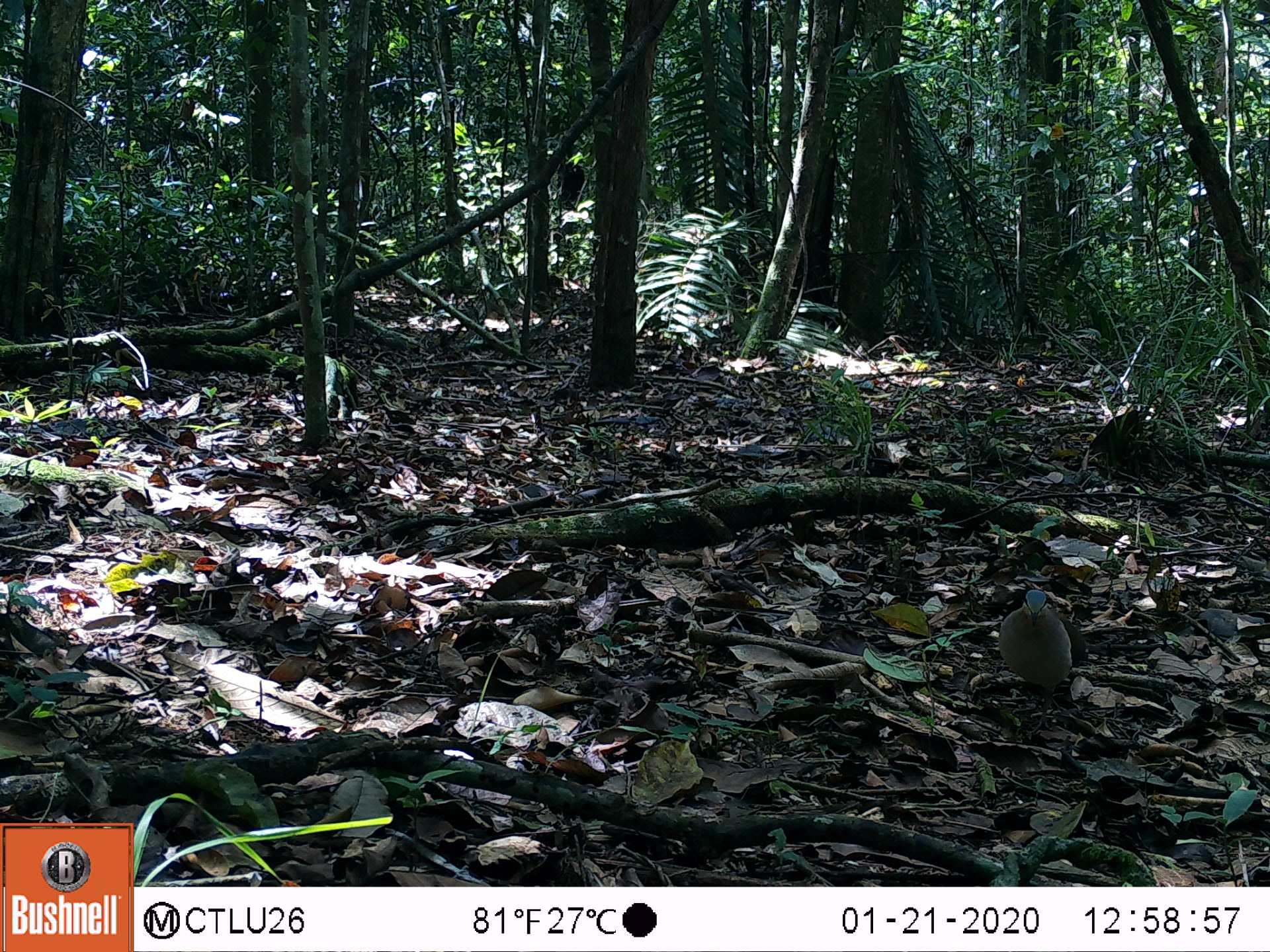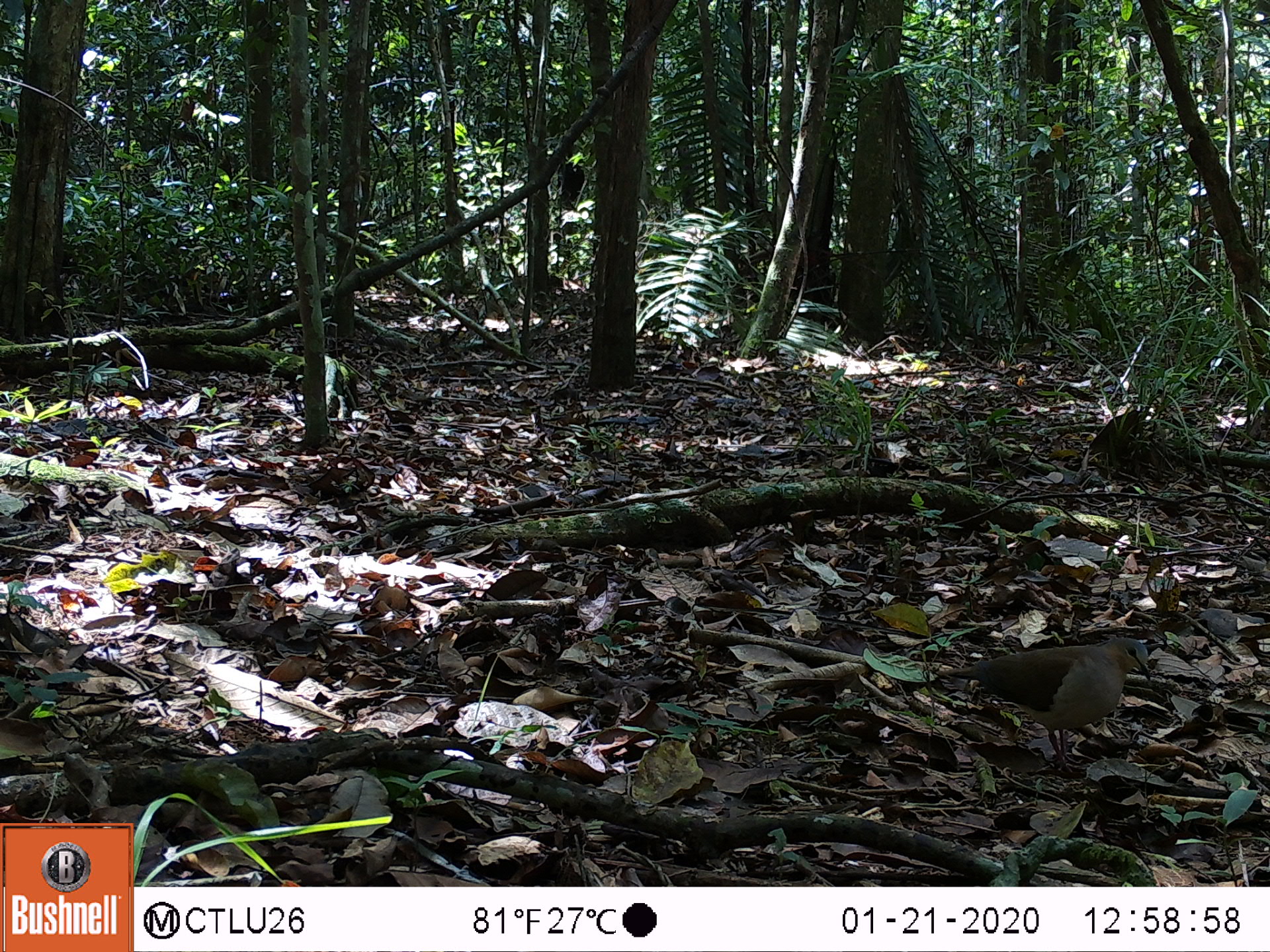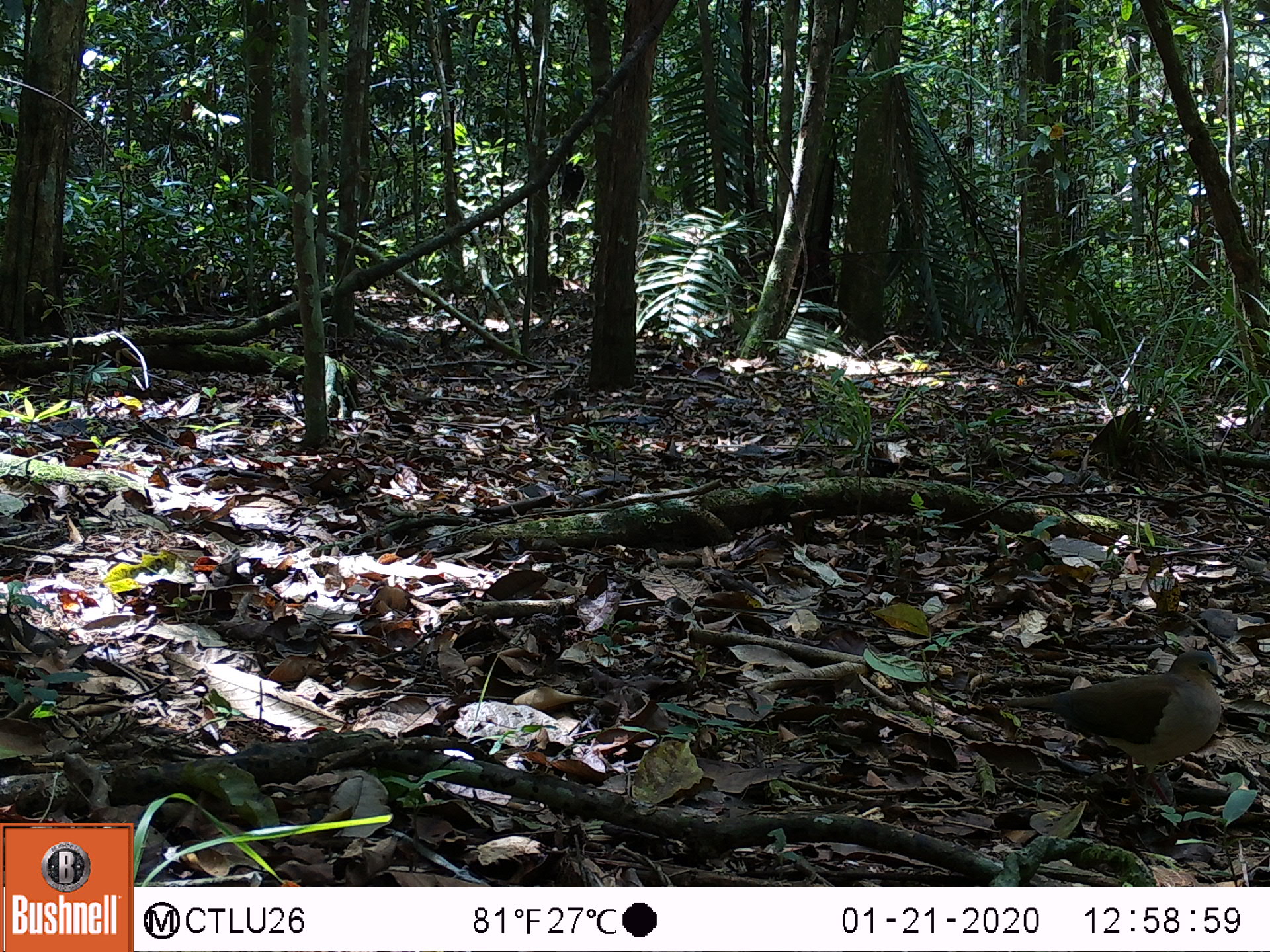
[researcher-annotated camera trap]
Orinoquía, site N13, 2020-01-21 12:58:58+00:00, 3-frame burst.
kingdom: Animalia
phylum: Chordata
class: Aves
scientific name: Aves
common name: bird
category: unknown bird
Unknown bird (bird) (Aves).